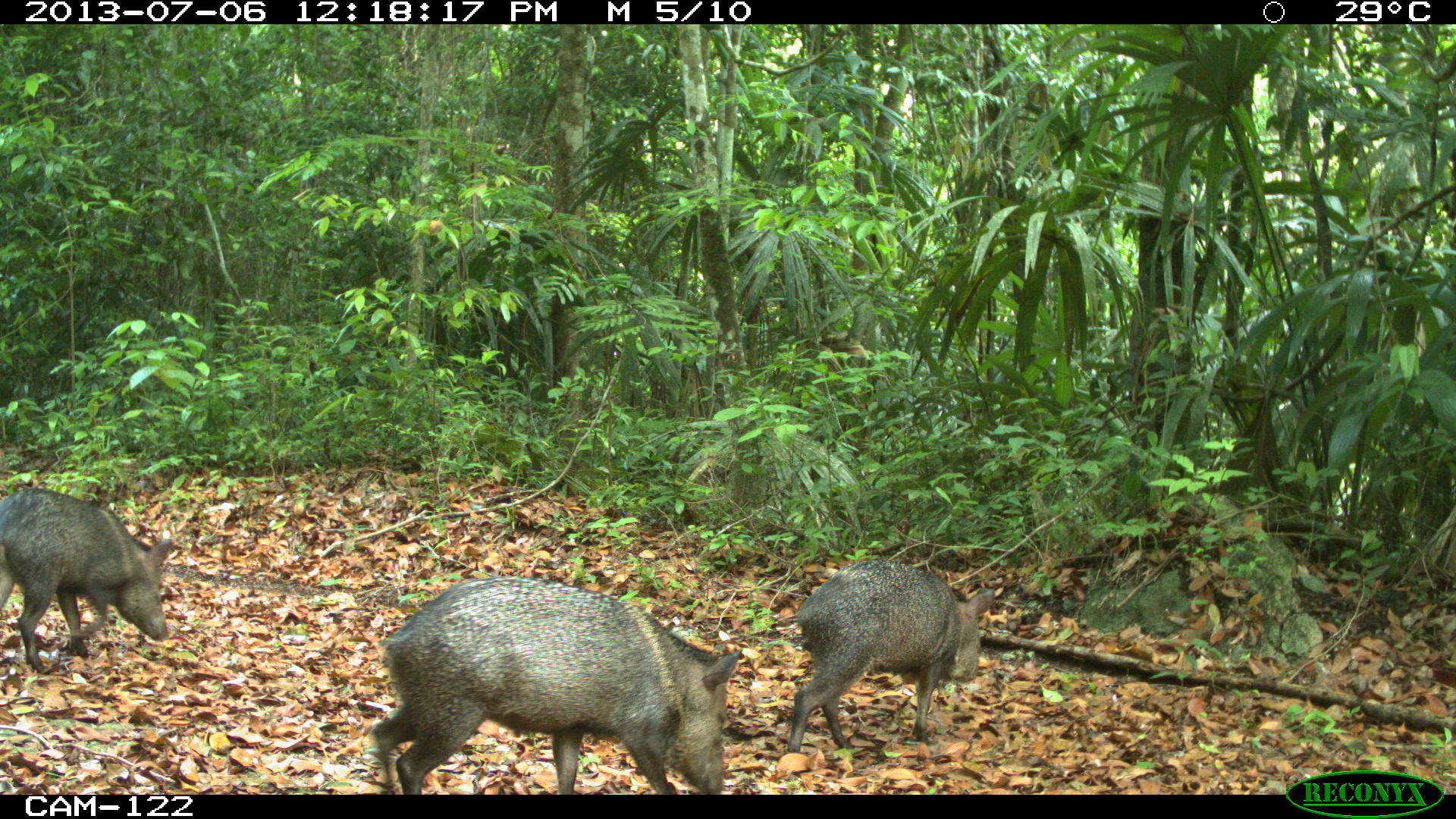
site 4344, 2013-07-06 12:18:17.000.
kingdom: Animalia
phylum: Chordata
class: Mammalia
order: Artiodactyla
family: Tayassuidae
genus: Pecari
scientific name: Pecari tajacu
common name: collared peccary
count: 4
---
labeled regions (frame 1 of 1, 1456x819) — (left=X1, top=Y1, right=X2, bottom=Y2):
pecari tajacu: (left=369, top=574, right=743, bottom=793); (left=786, top=558, right=995, bottom=754); (left=0, top=486, right=174, bottom=675)